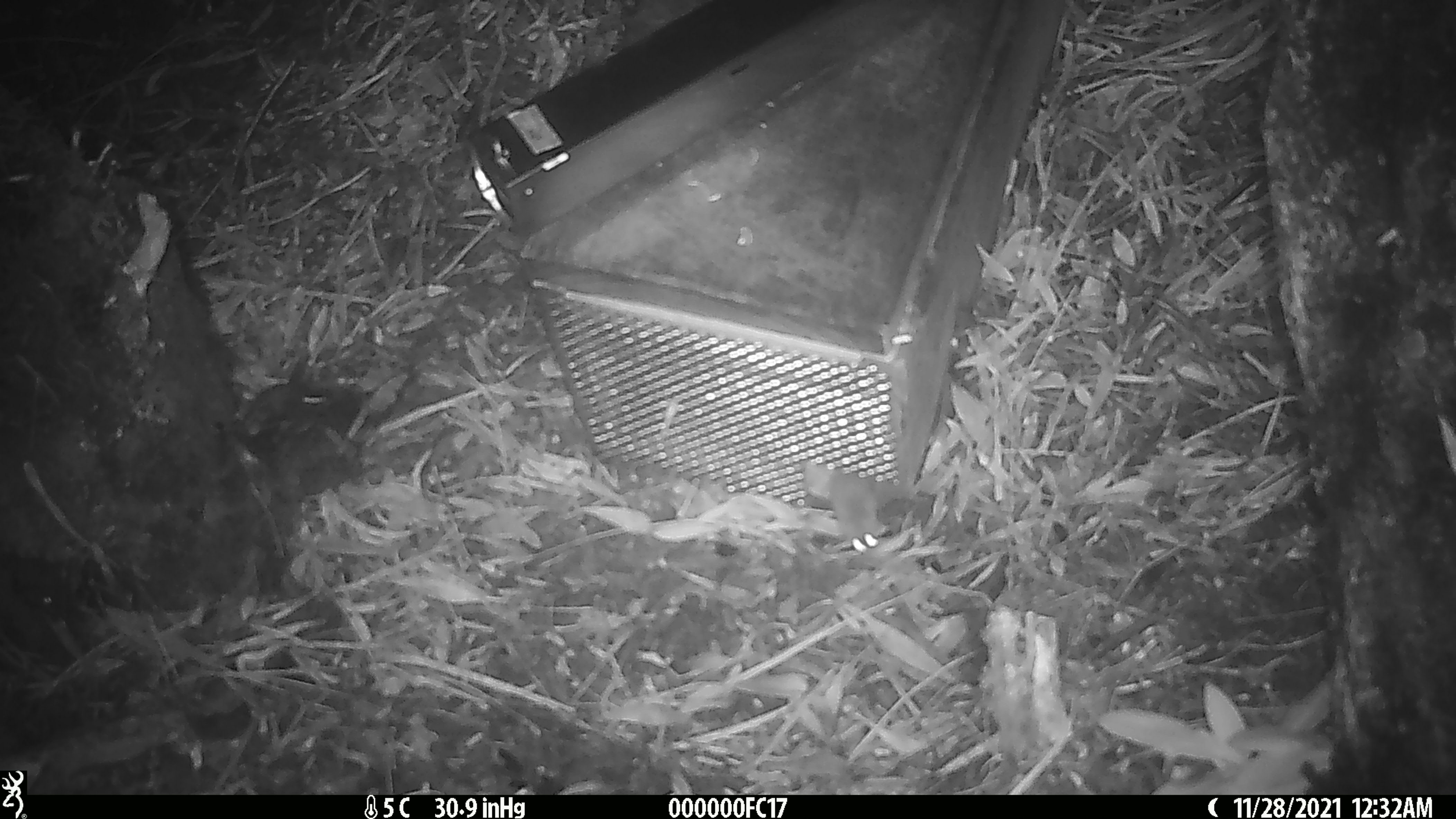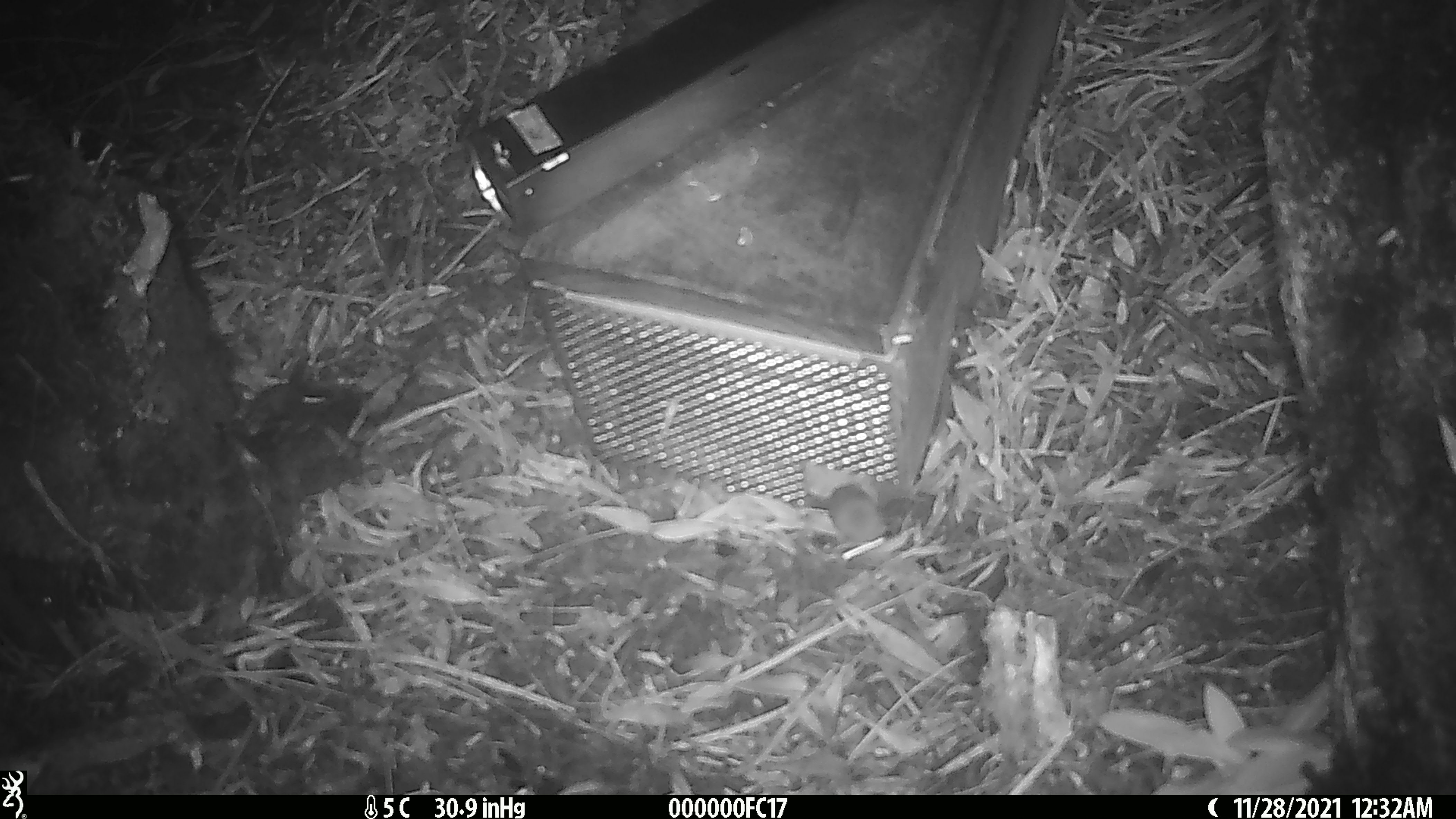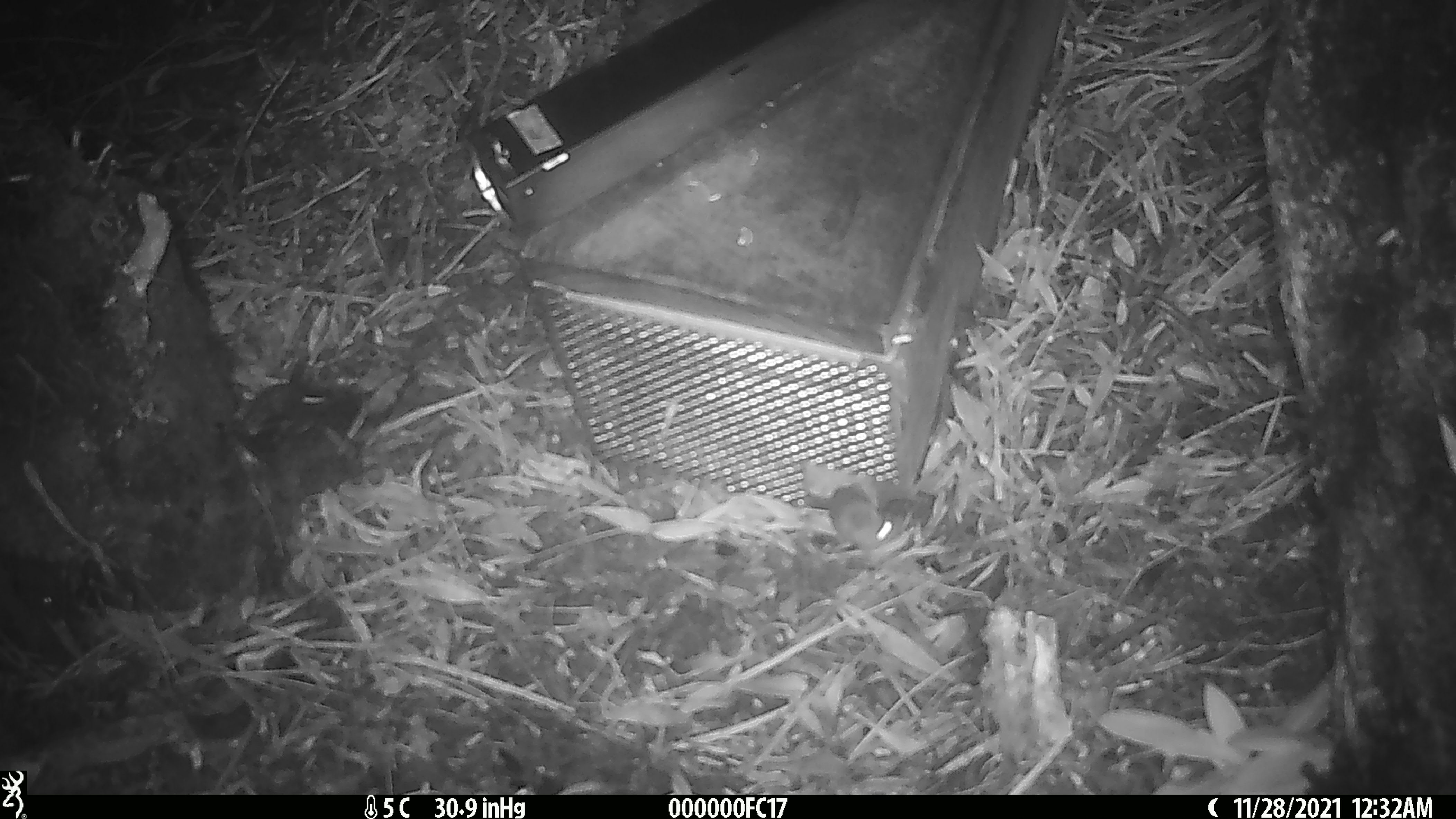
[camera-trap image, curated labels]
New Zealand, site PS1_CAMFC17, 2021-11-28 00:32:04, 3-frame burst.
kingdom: Animalia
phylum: Chordata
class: Mammalia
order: Rodentia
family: Muridae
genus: Mus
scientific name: Mus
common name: mouse